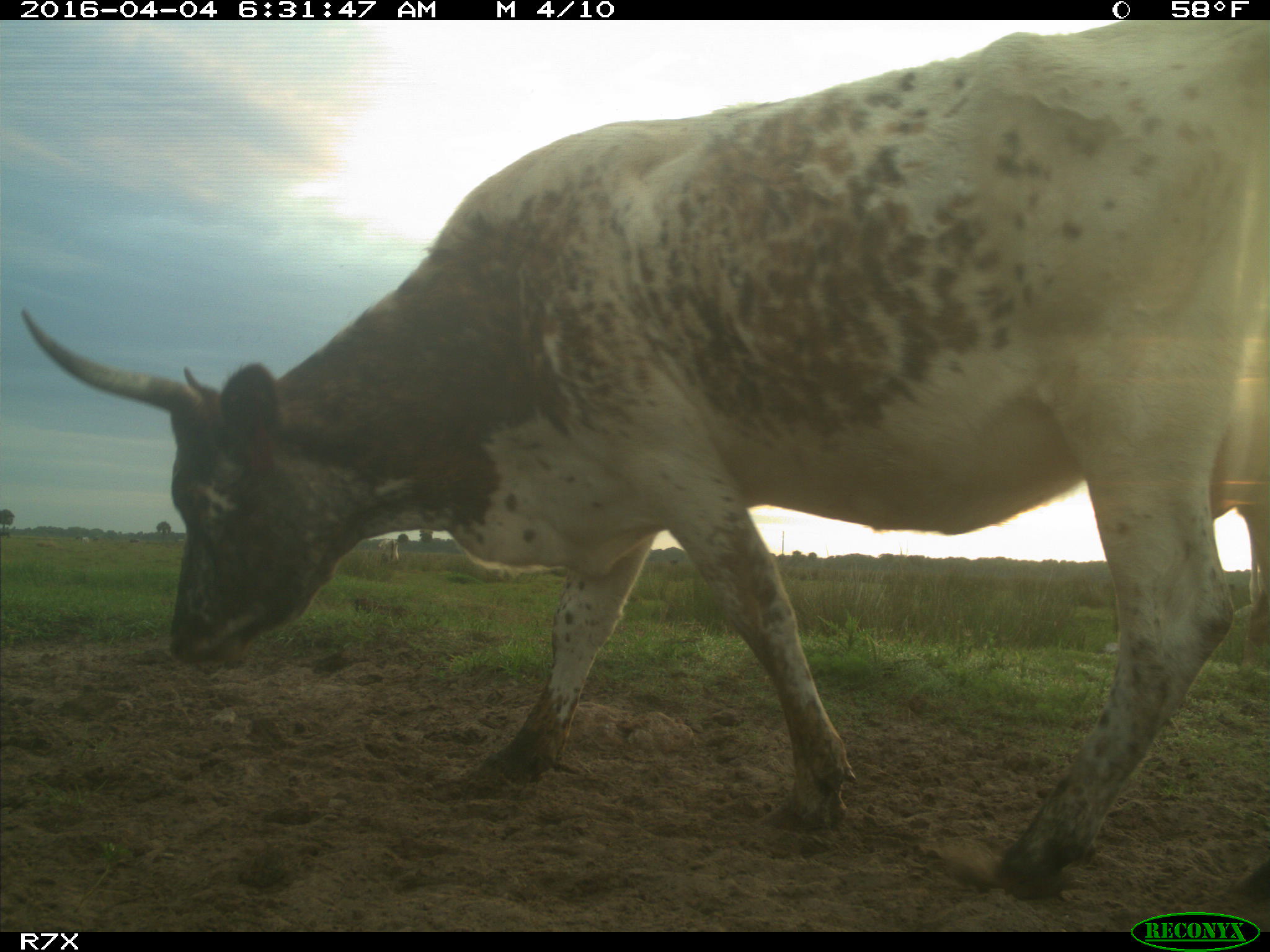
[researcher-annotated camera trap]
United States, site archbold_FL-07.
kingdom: Animalia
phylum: Chordata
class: Mammalia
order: Artiodactyla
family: Bovidae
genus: Bos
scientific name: Bos taurus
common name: domestic cow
Bos taurus (domestic cow).